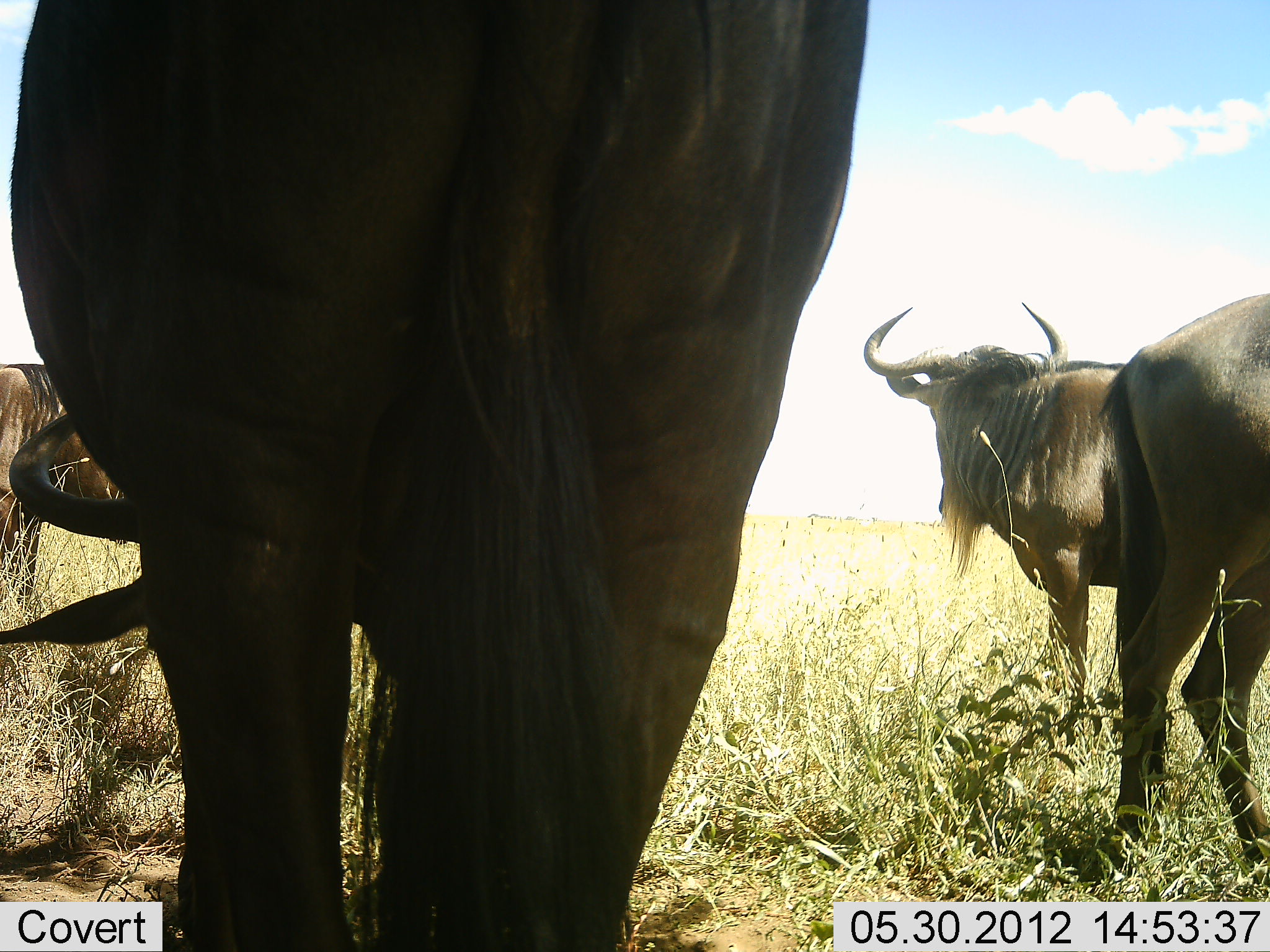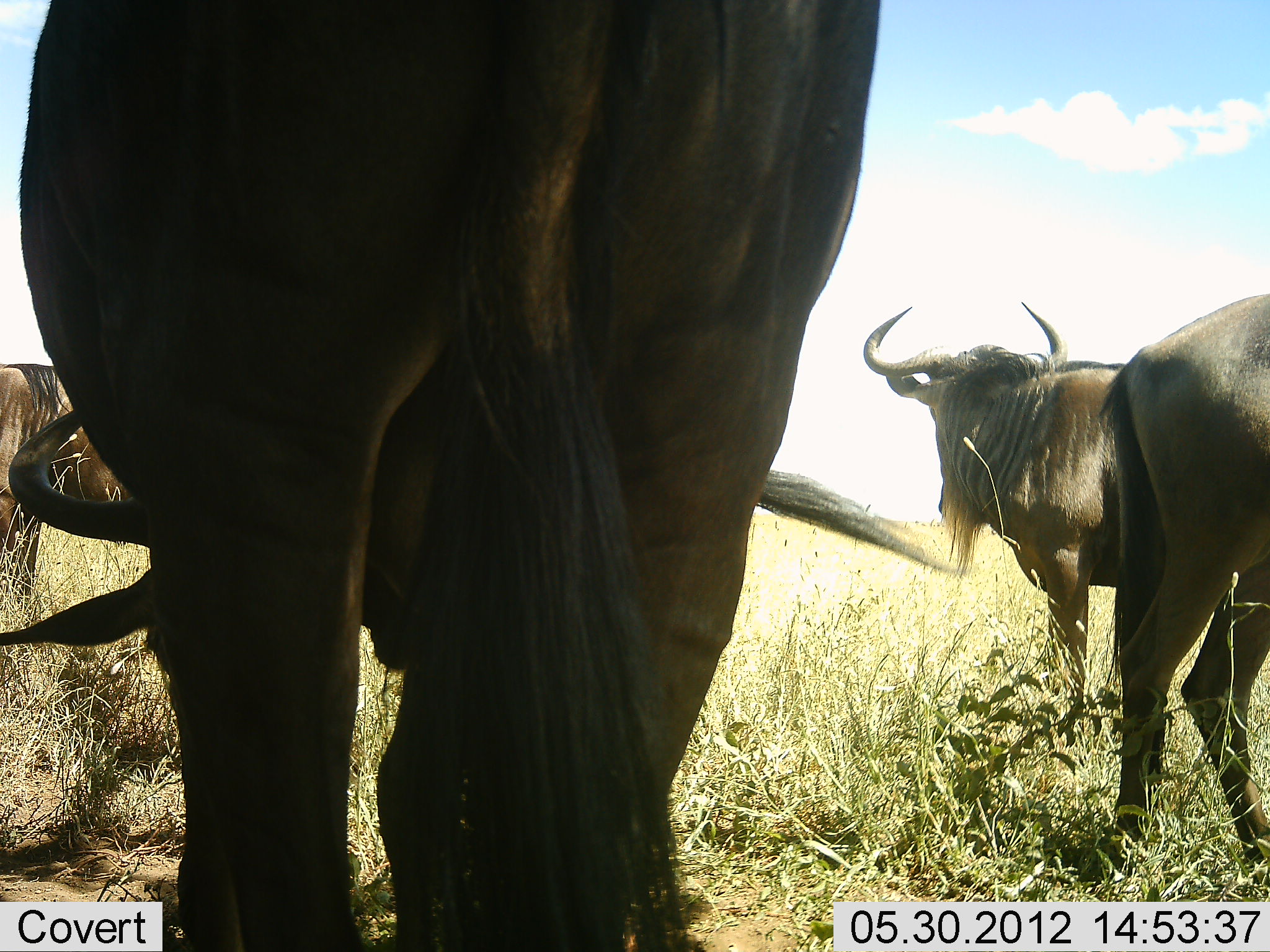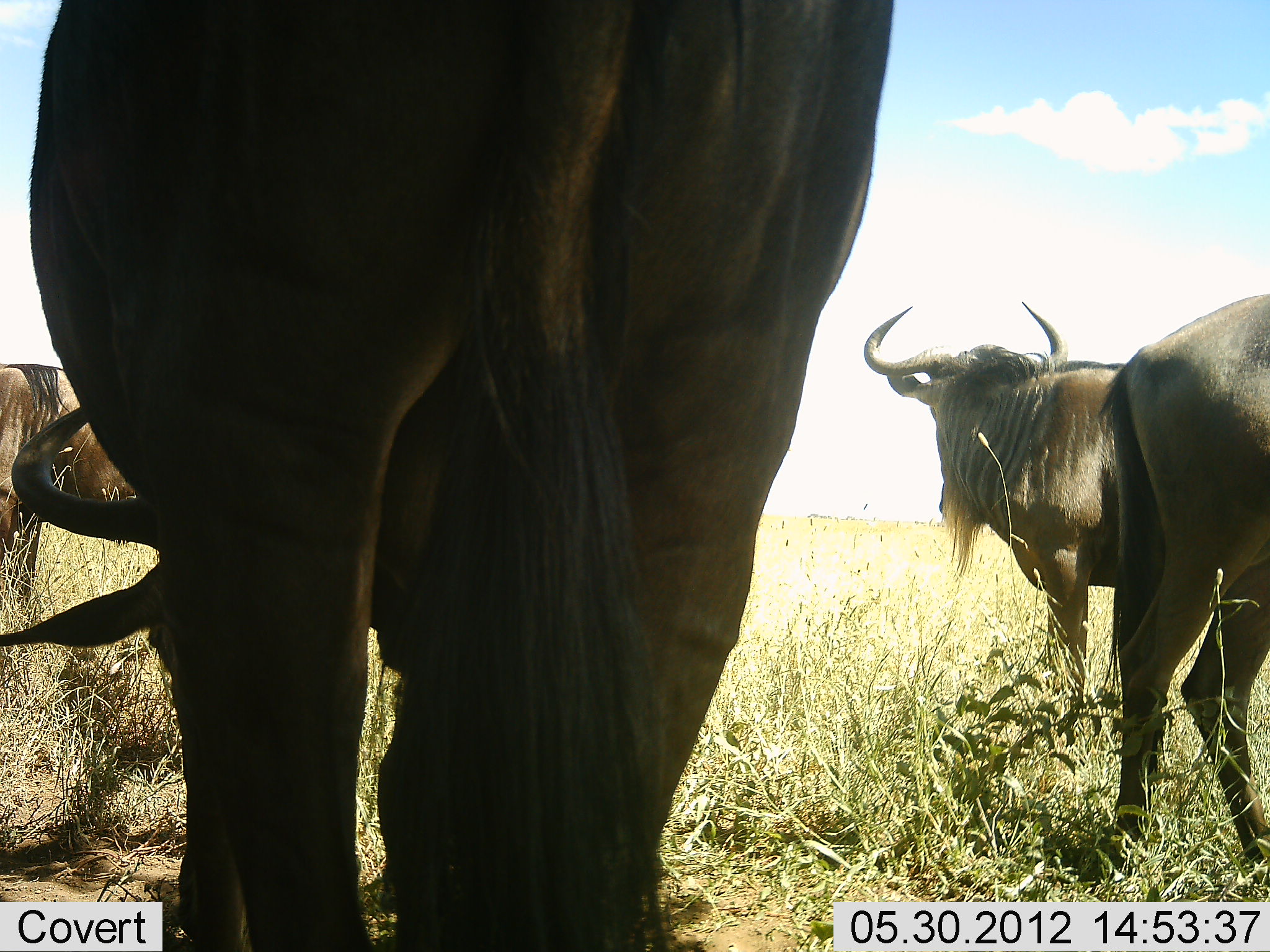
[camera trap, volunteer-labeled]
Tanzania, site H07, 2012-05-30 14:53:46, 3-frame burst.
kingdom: Animalia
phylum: Chordata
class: Mammalia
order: Artiodactyla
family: Bovidae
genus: Connochaetes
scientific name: Connochaetes taurinus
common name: blue wildebeest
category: wildebeest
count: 4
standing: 100%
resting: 0%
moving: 0%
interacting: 0%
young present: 0%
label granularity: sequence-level